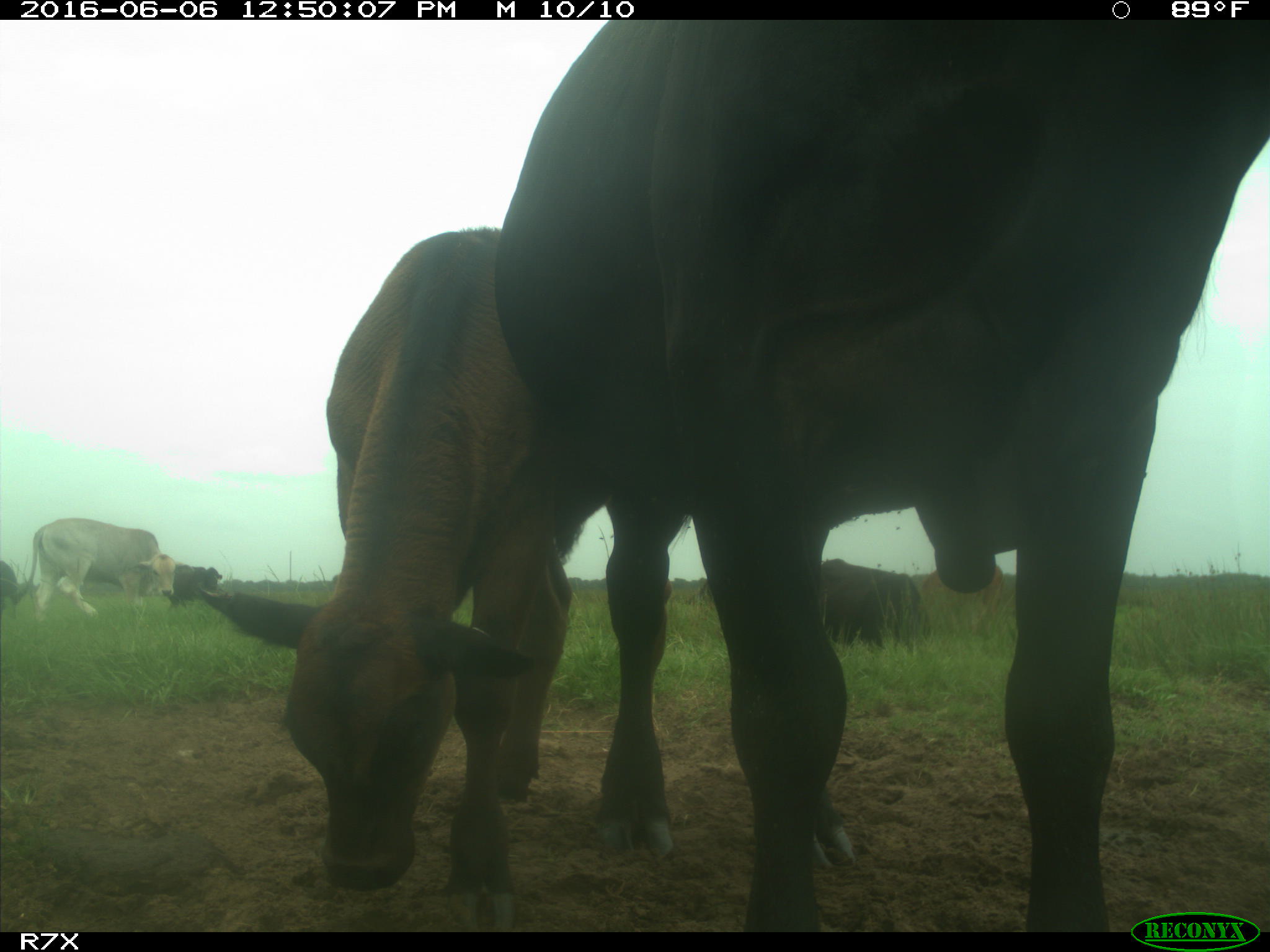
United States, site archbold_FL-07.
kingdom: Animalia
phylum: Chordata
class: Mammalia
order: Artiodactyla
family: Bovidae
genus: Bos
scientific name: Bos taurus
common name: domestic cow